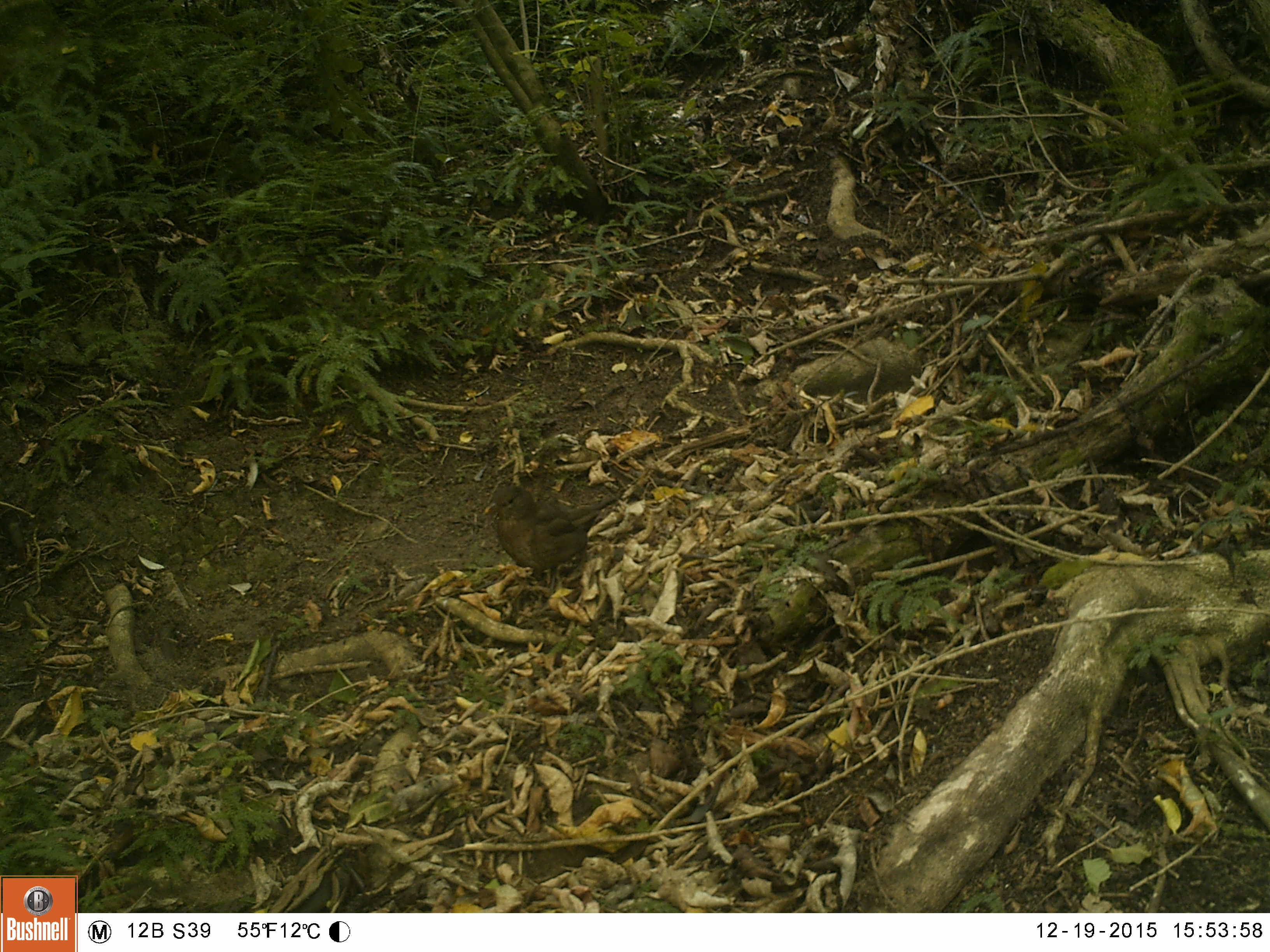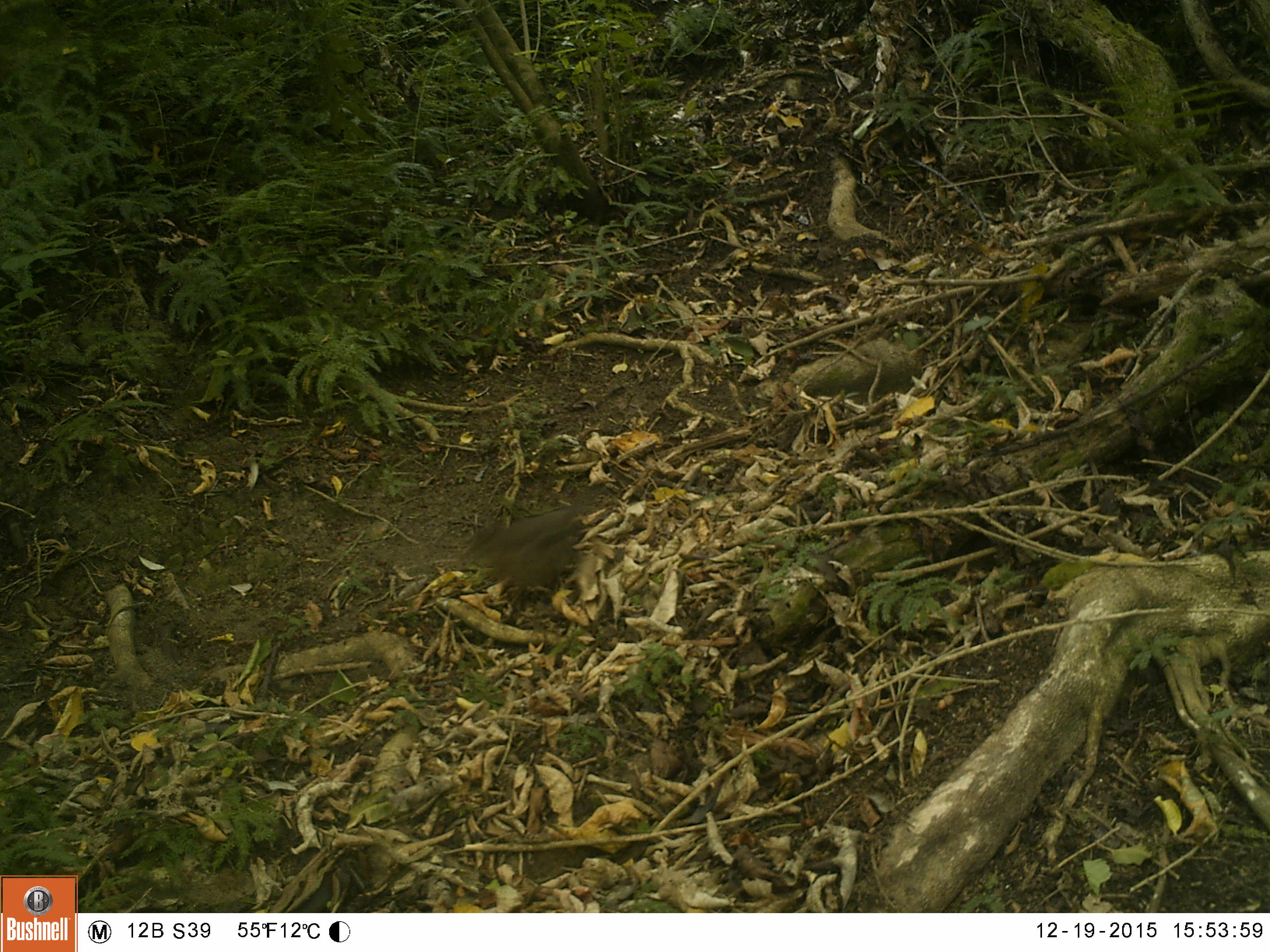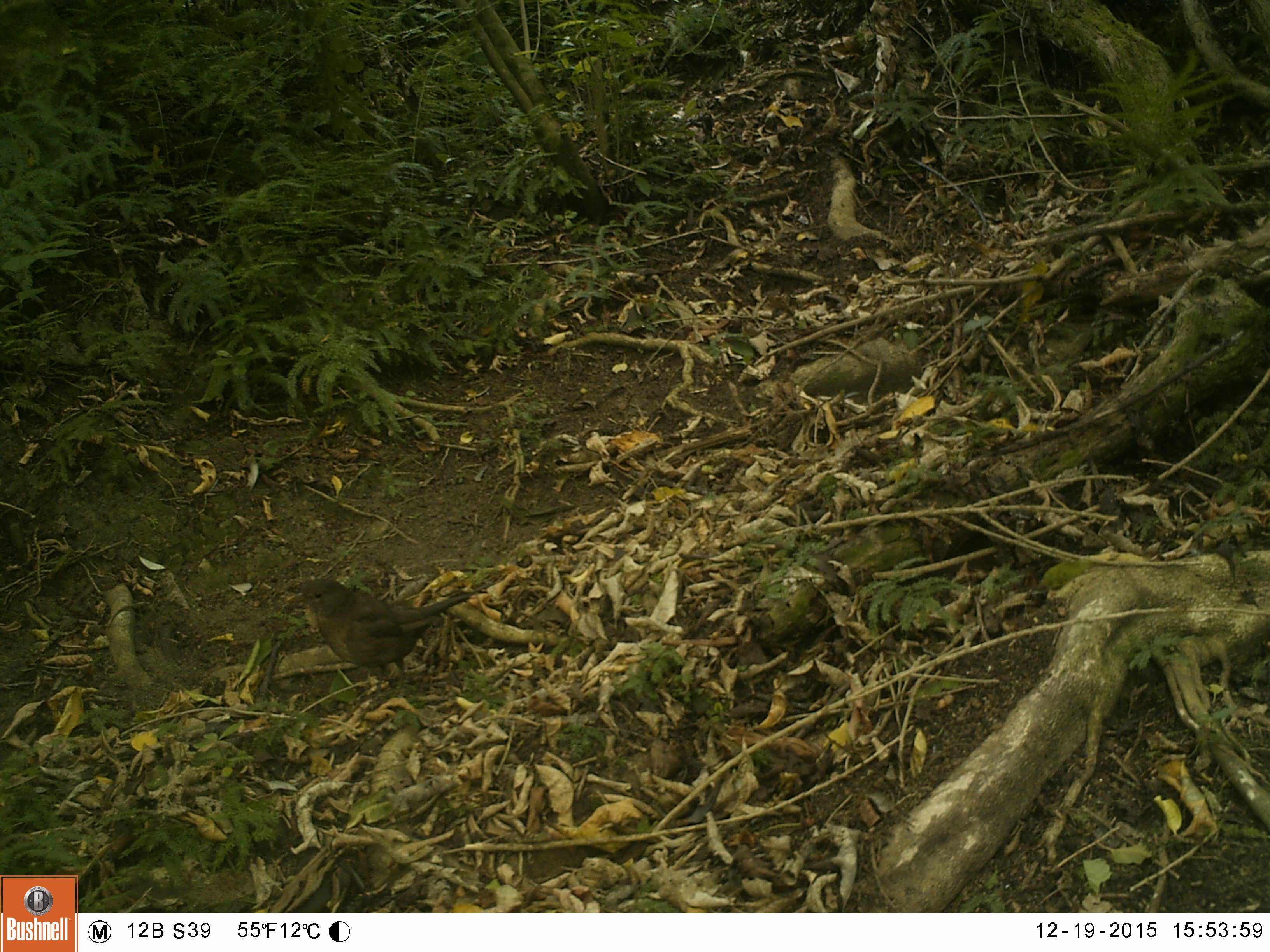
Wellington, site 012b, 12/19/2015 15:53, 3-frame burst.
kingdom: Animalia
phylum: Chordata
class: Aves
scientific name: Aves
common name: bird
Bird (Aves).